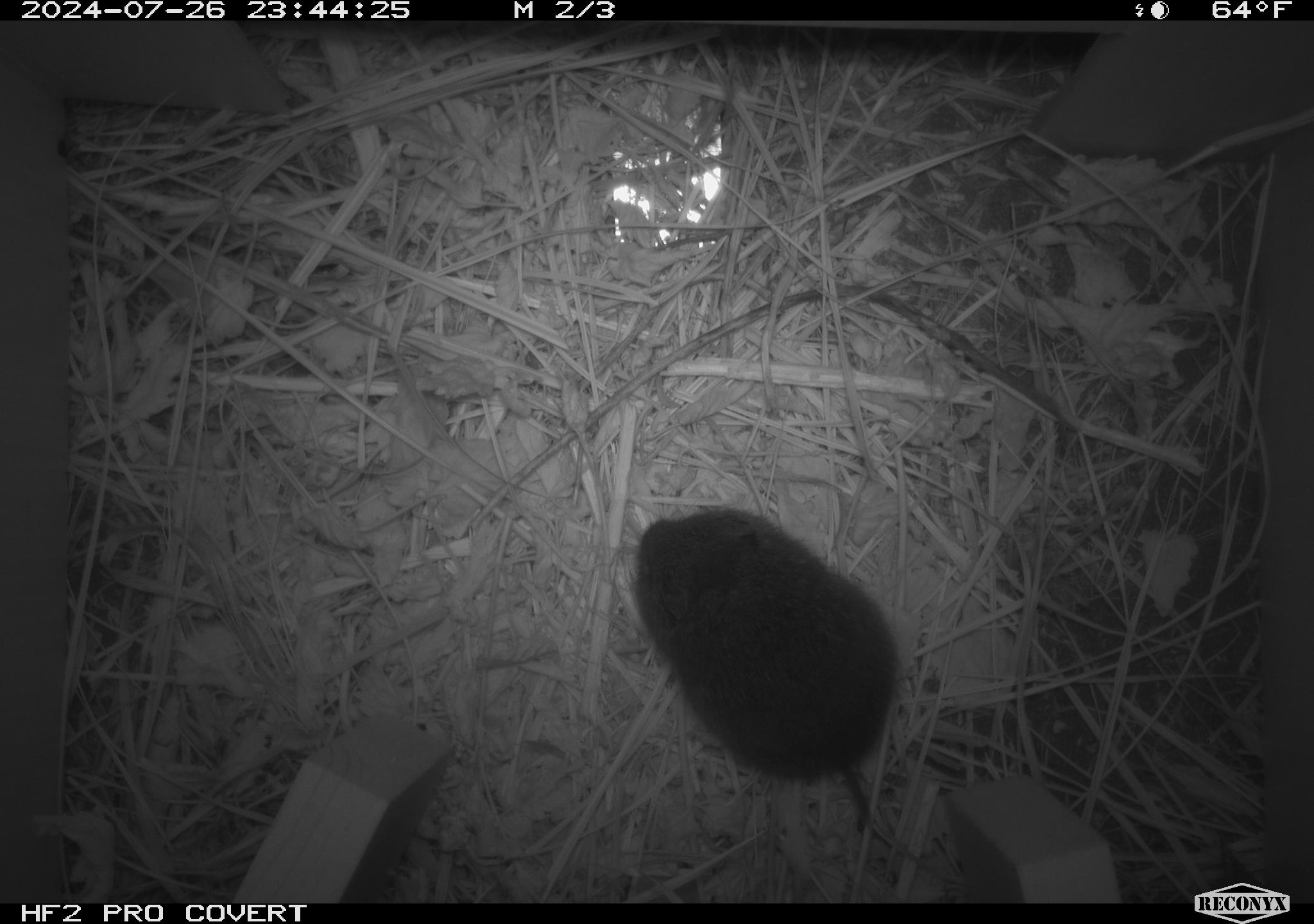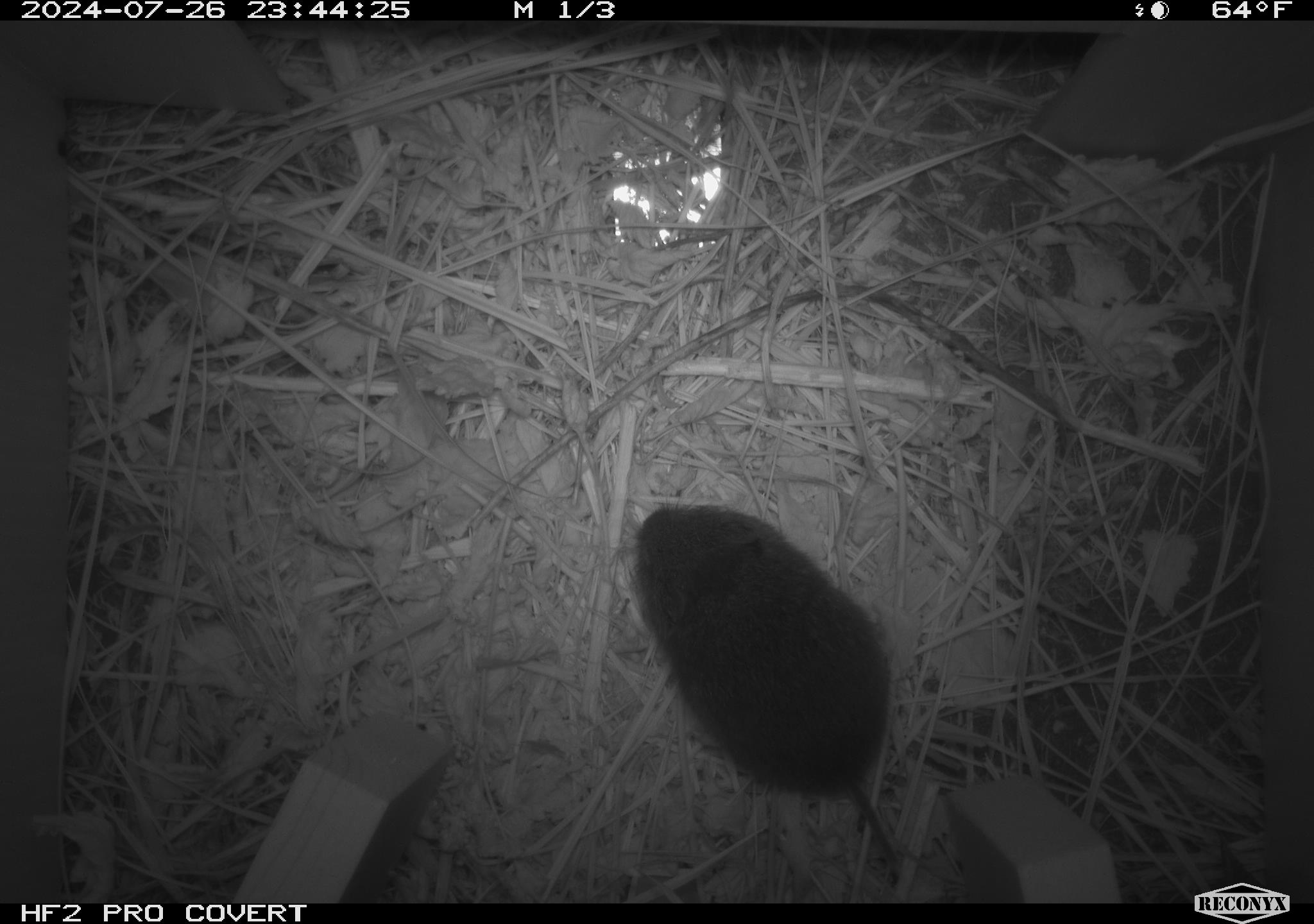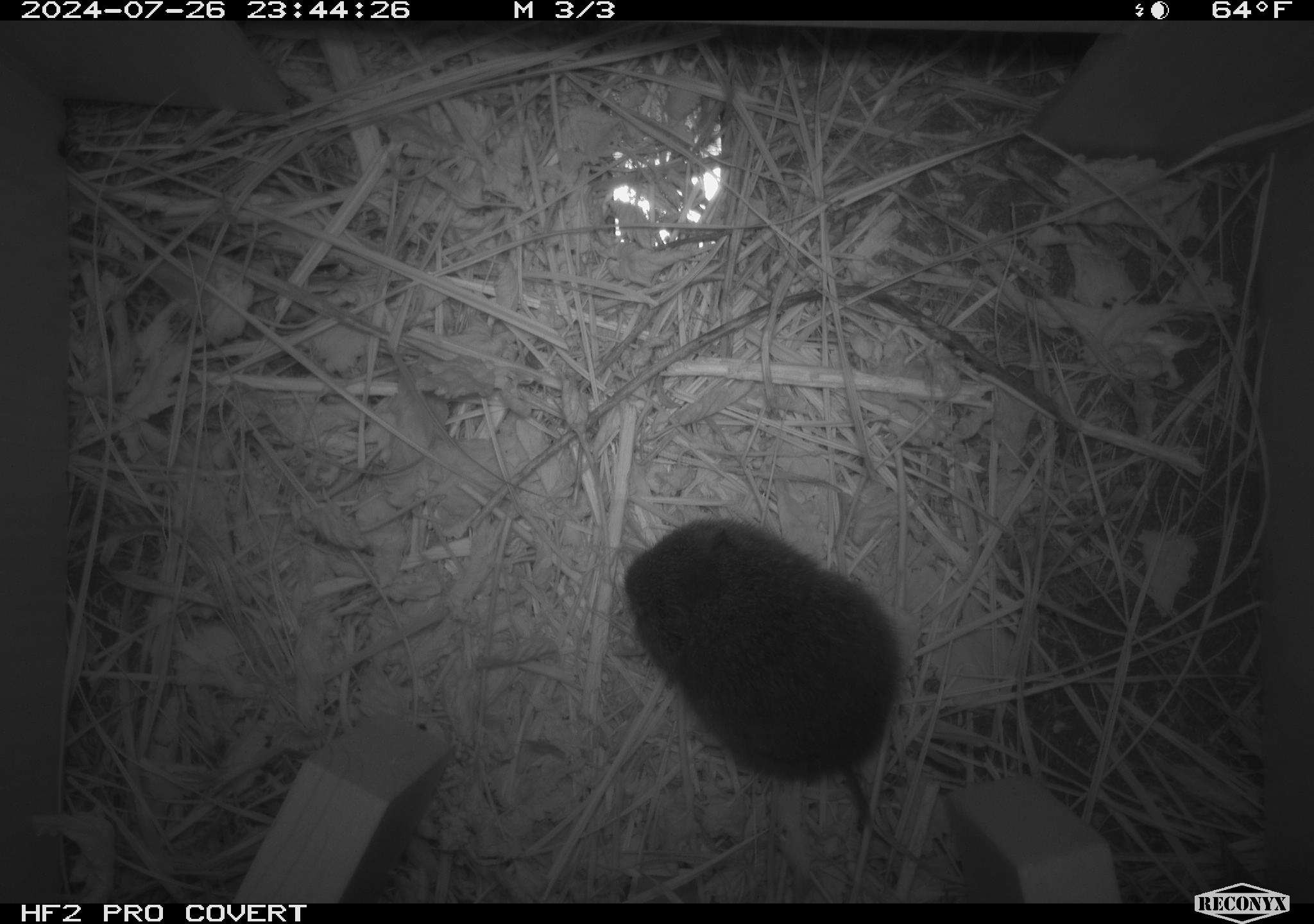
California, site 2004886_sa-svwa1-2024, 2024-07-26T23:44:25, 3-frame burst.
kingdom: Animalia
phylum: Chordata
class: Mammalia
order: Rodentia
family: Cricetidae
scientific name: Arvicolinae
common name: voles, lemmings, and muskrats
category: arvicolinae subfamily